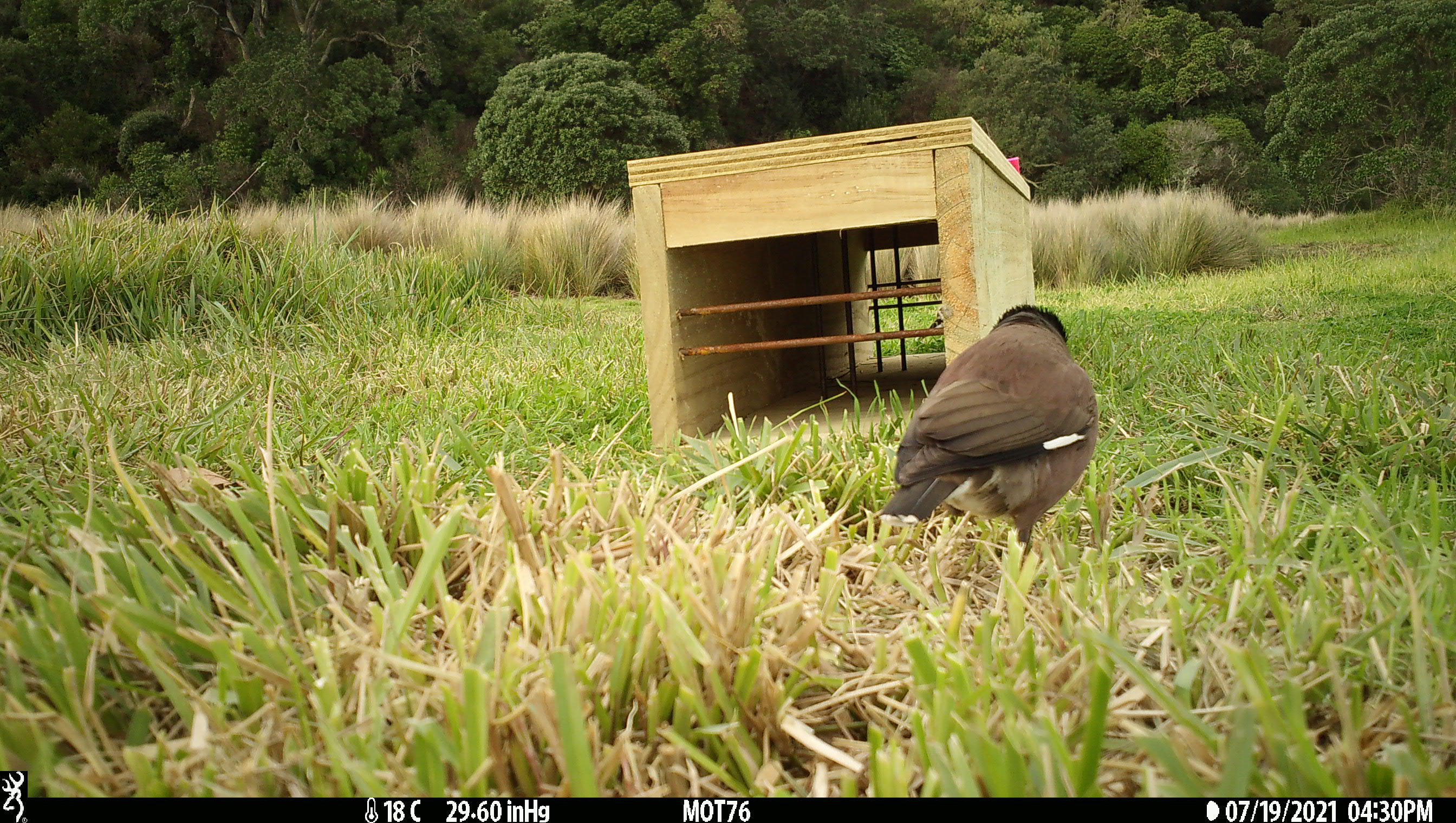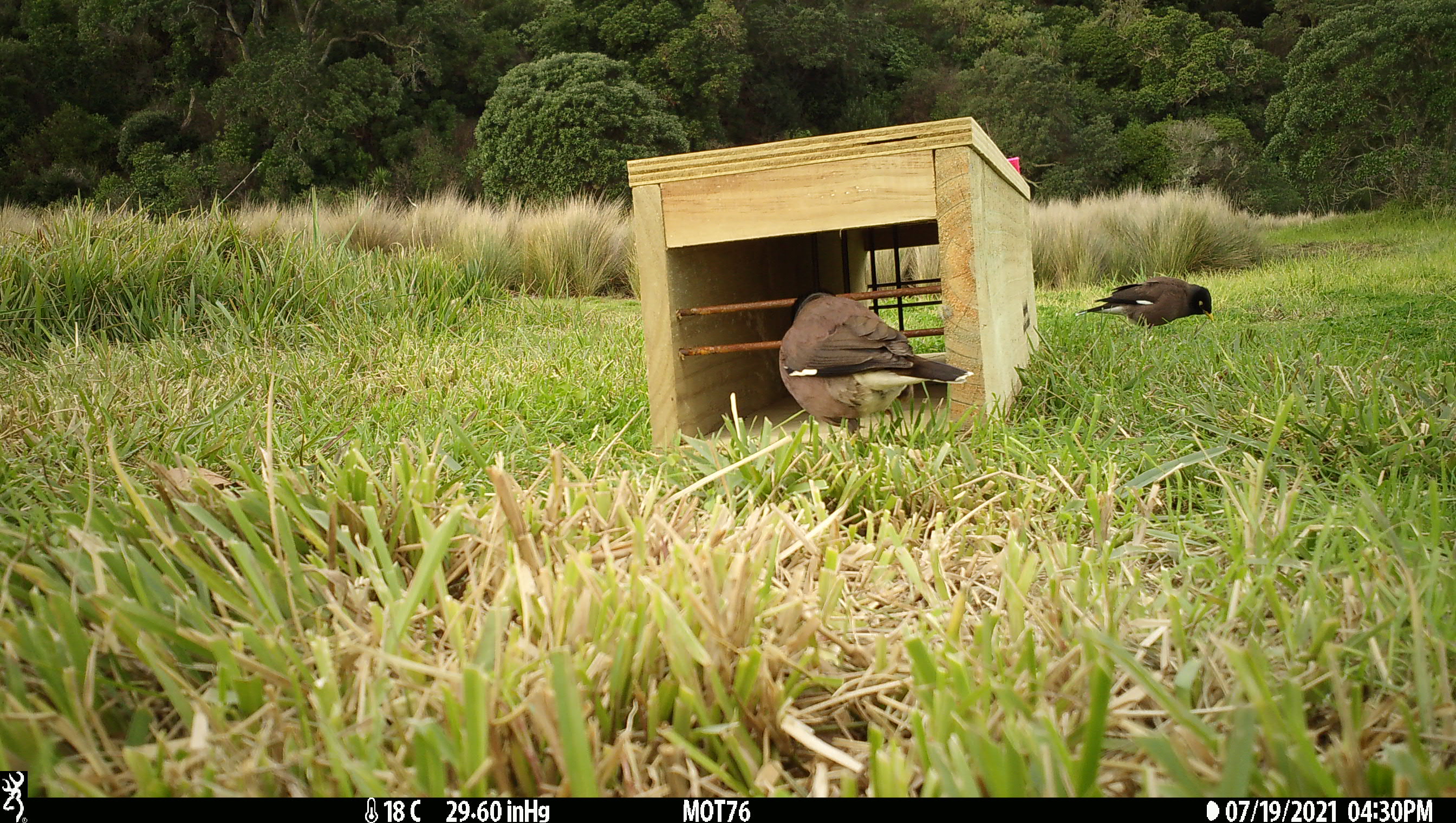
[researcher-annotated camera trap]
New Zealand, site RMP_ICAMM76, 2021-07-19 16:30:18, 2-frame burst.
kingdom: Animalia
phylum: Chordata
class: Aves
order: Passeriformes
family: Sturnidae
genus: Acridotheres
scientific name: Acridotheres tristis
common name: common myna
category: myna